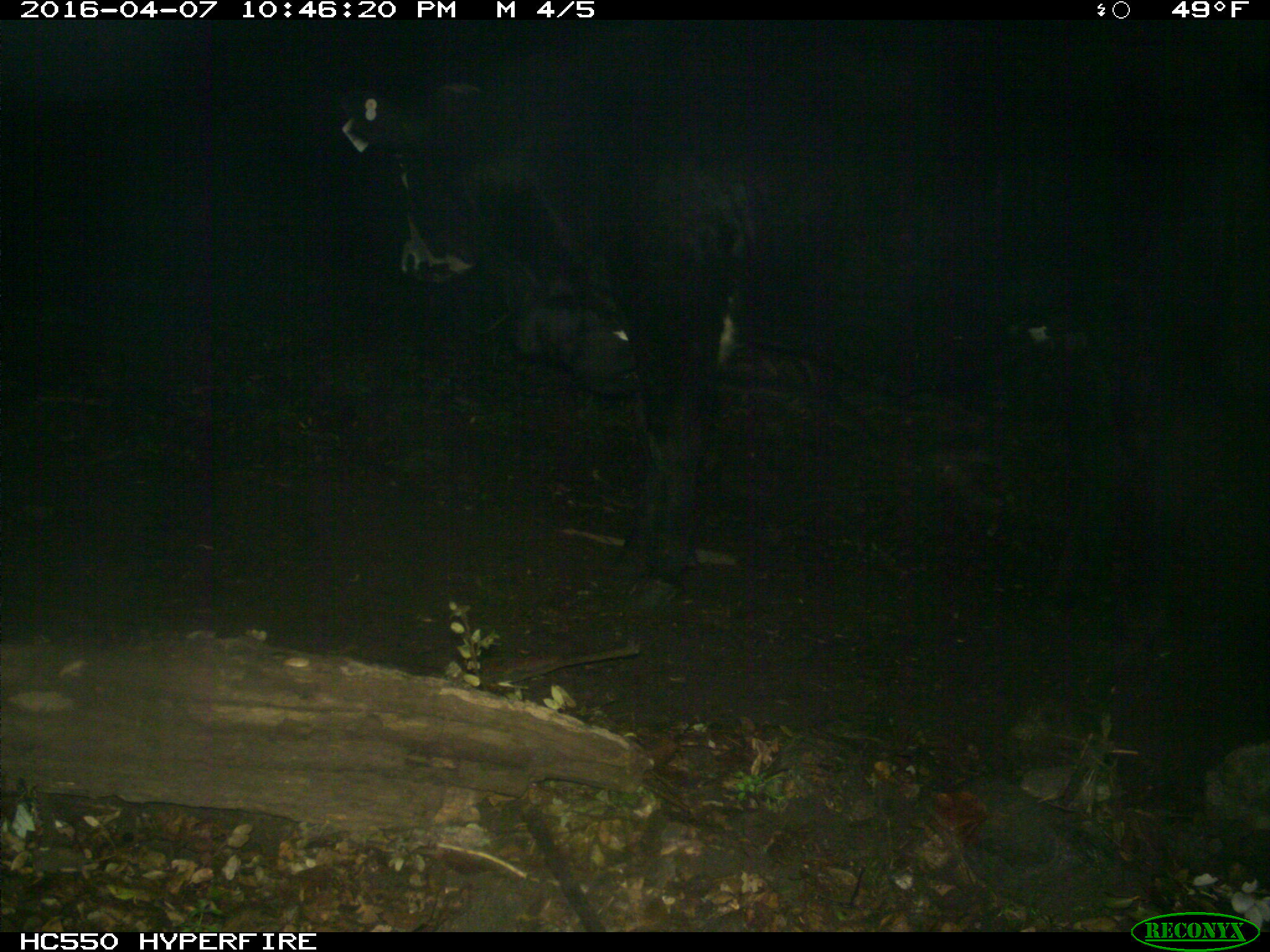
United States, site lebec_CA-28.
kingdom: Animalia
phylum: Chordata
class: Mammalia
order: Artiodactyla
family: Bovidae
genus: Bos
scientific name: Bos taurus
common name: domestic cow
Bos taurus (domestic cow).